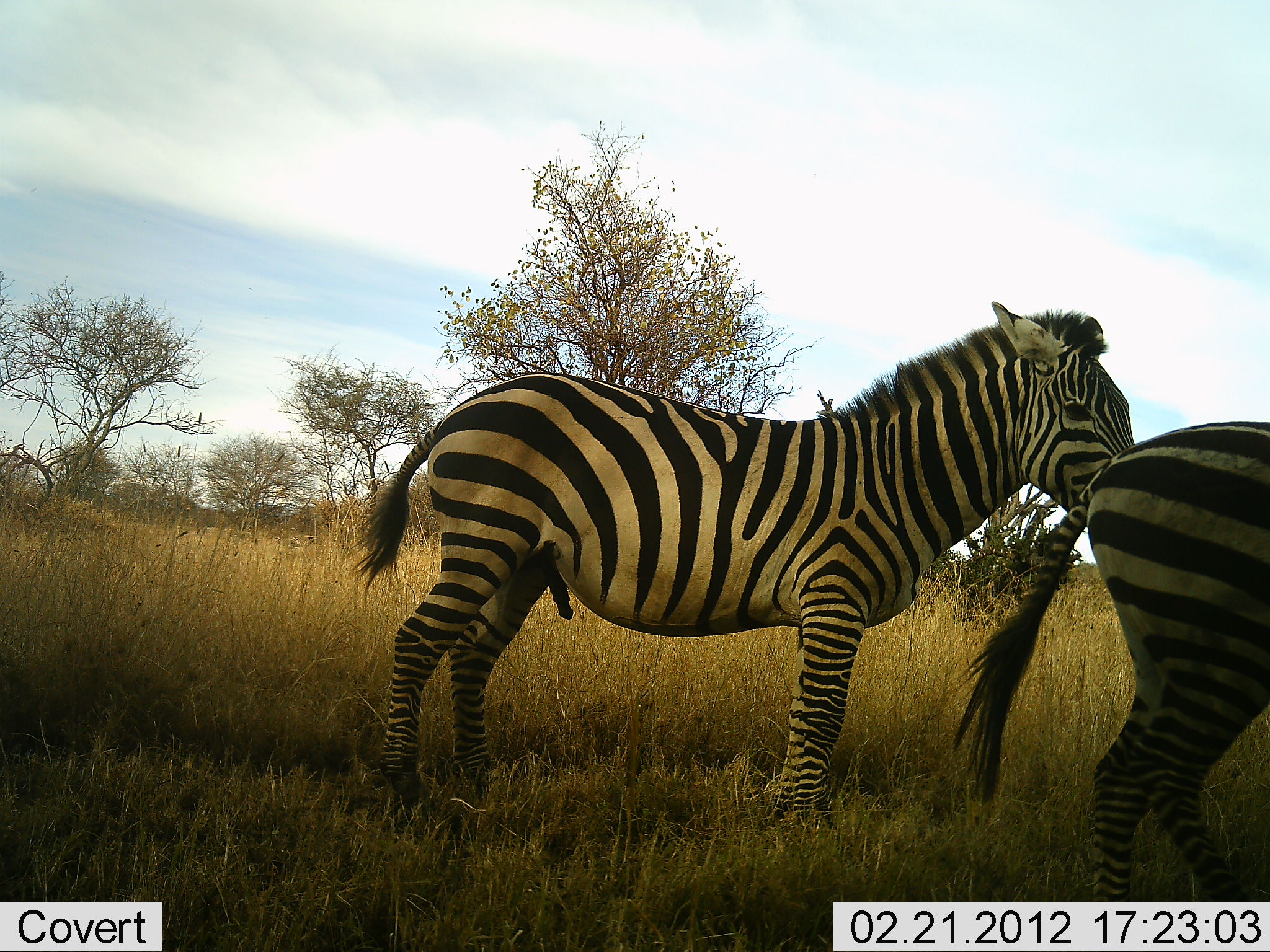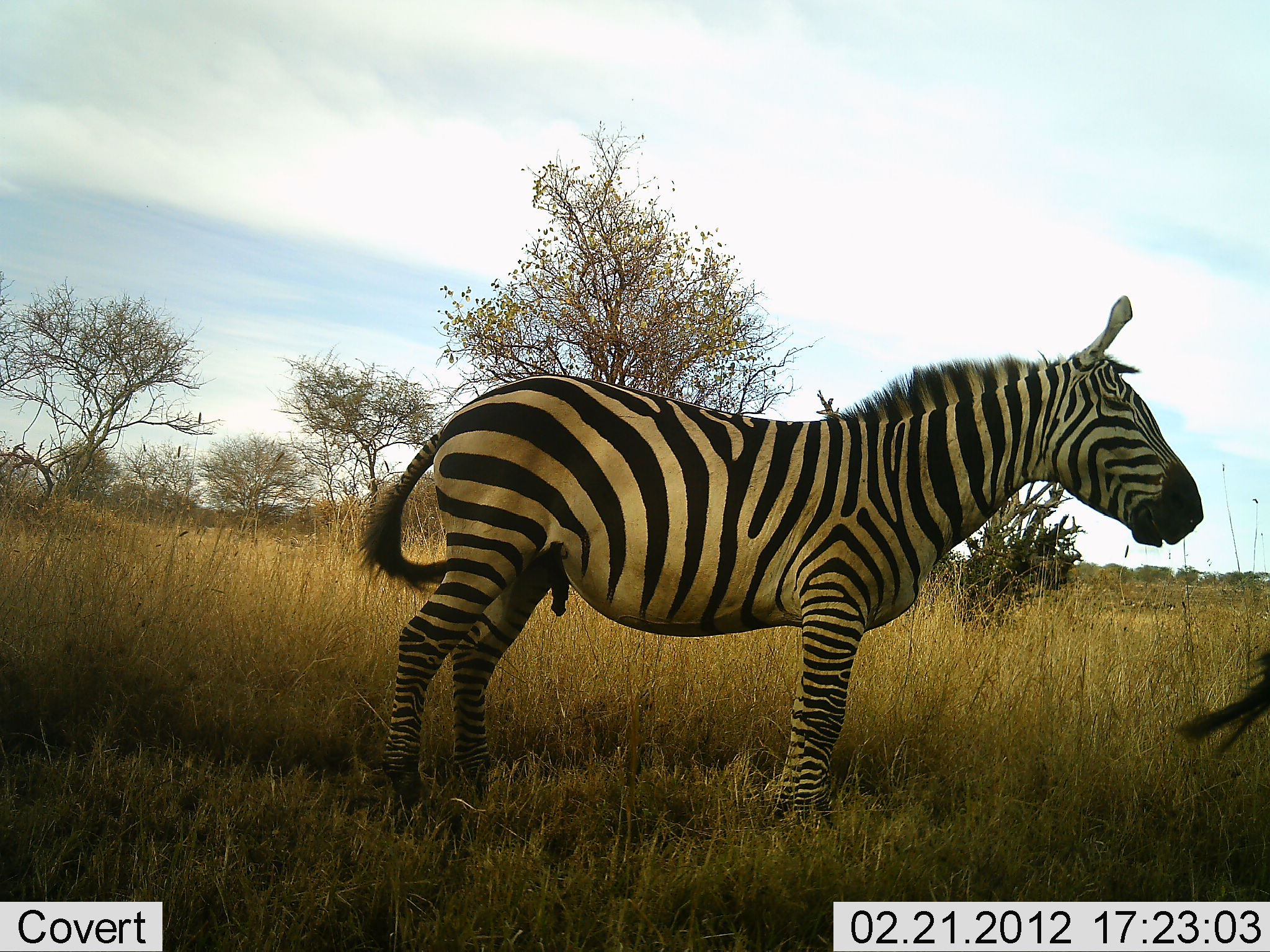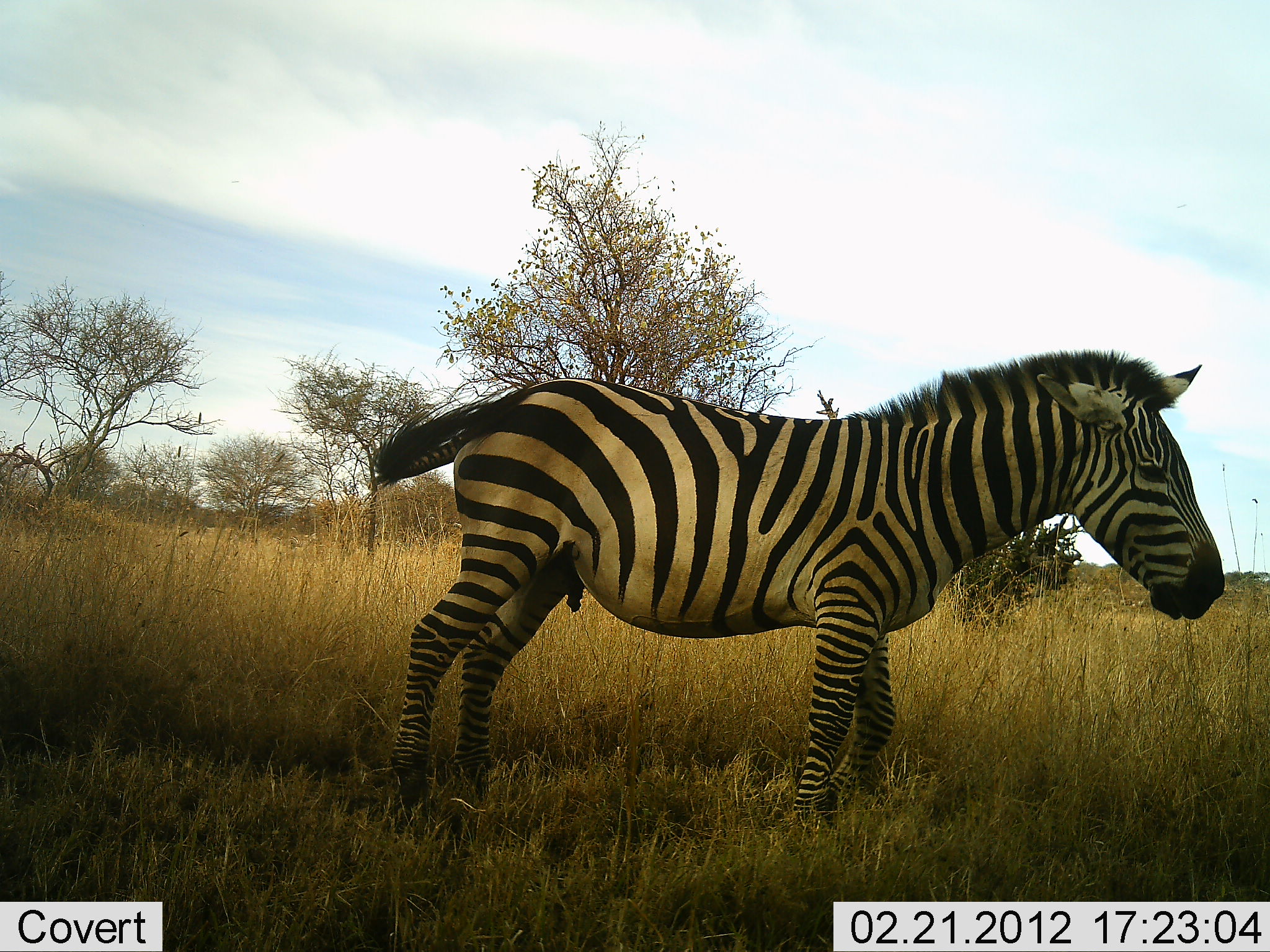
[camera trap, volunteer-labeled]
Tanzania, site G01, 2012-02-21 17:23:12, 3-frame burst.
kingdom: Animalia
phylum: Chordata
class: Mammalia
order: Perissodactyla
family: Equidae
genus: Equus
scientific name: Equus quagga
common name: plains zebra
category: zebra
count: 2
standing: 84%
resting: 0%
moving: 63%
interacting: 11%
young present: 0%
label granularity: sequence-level